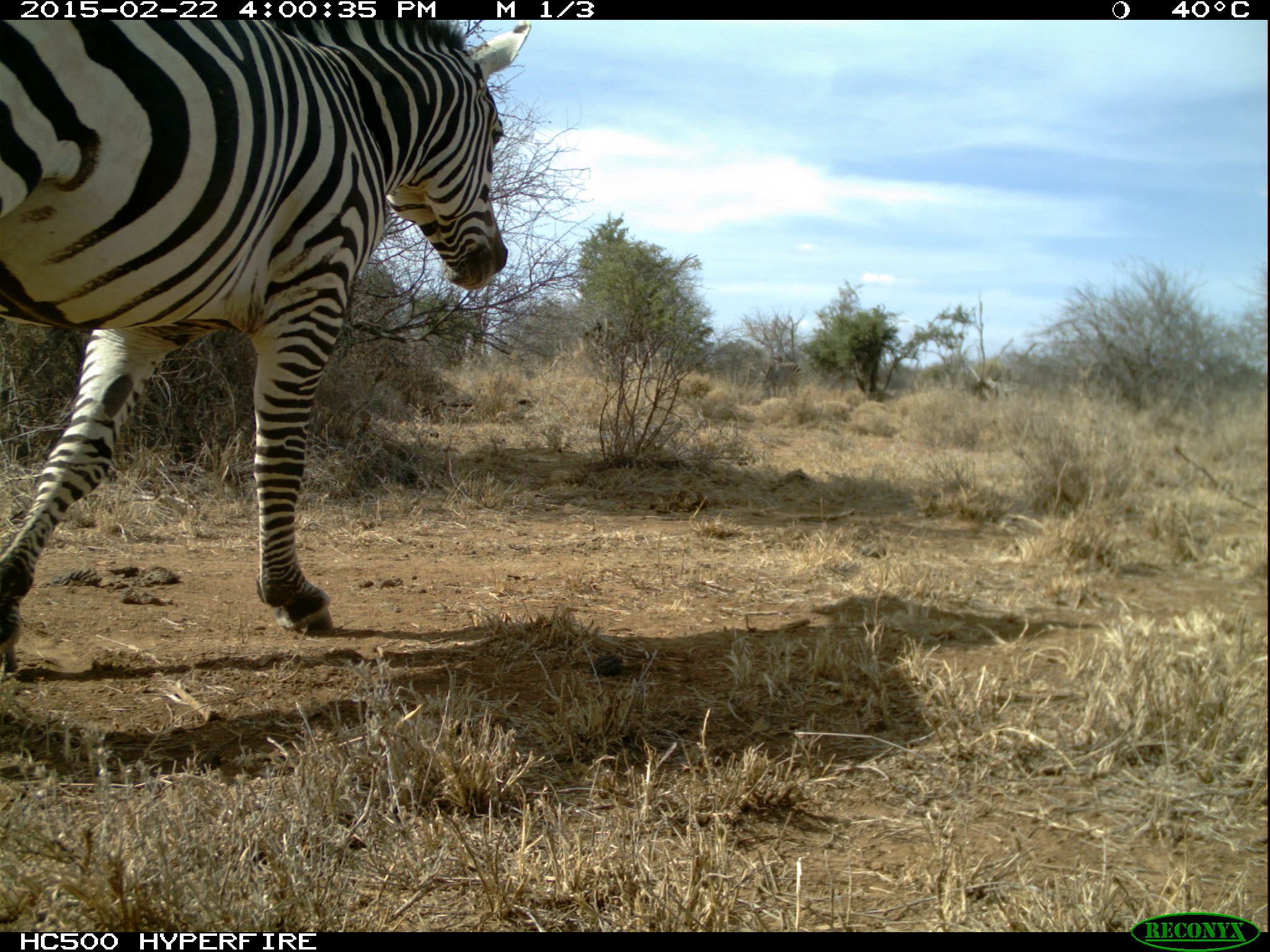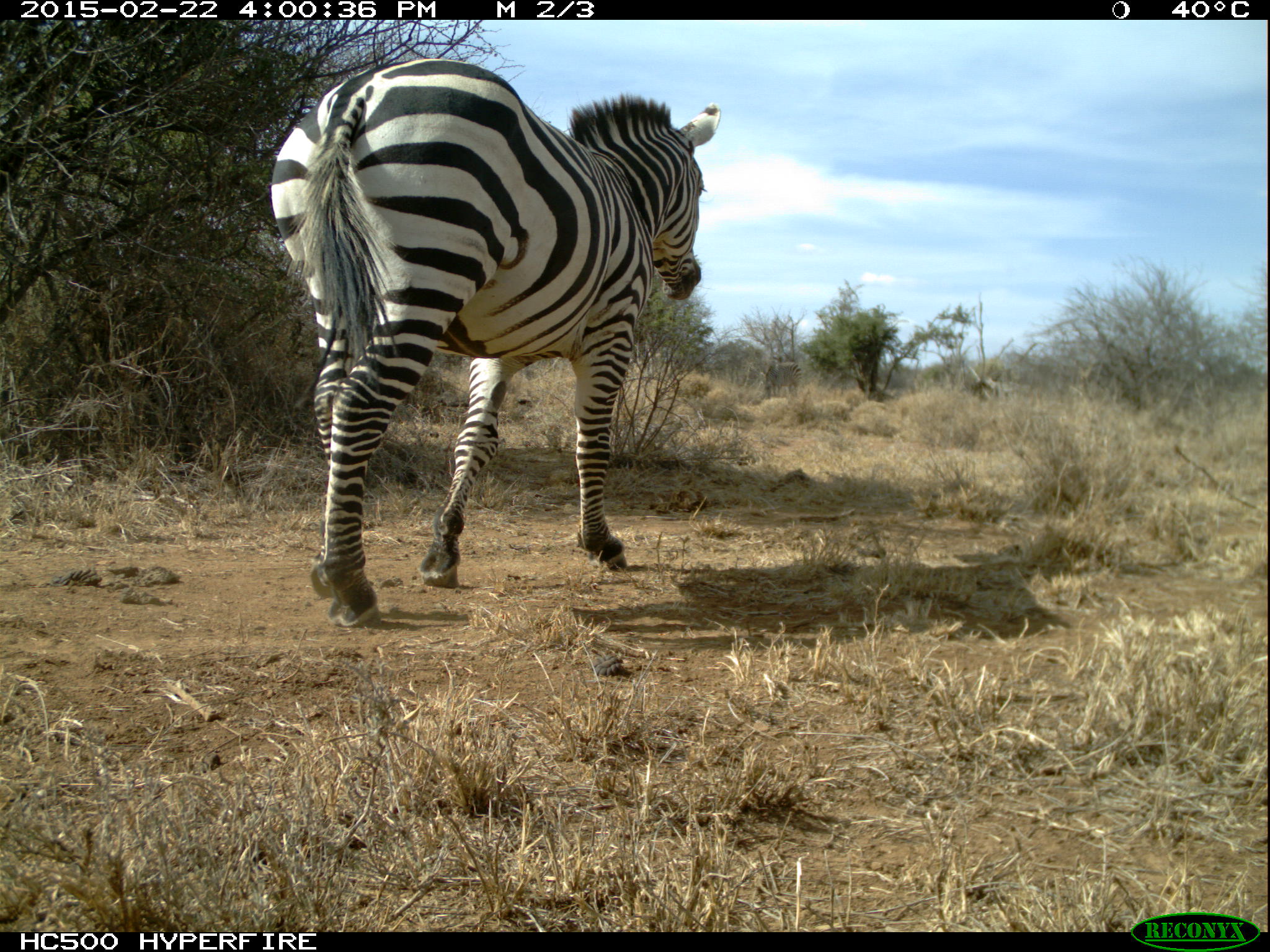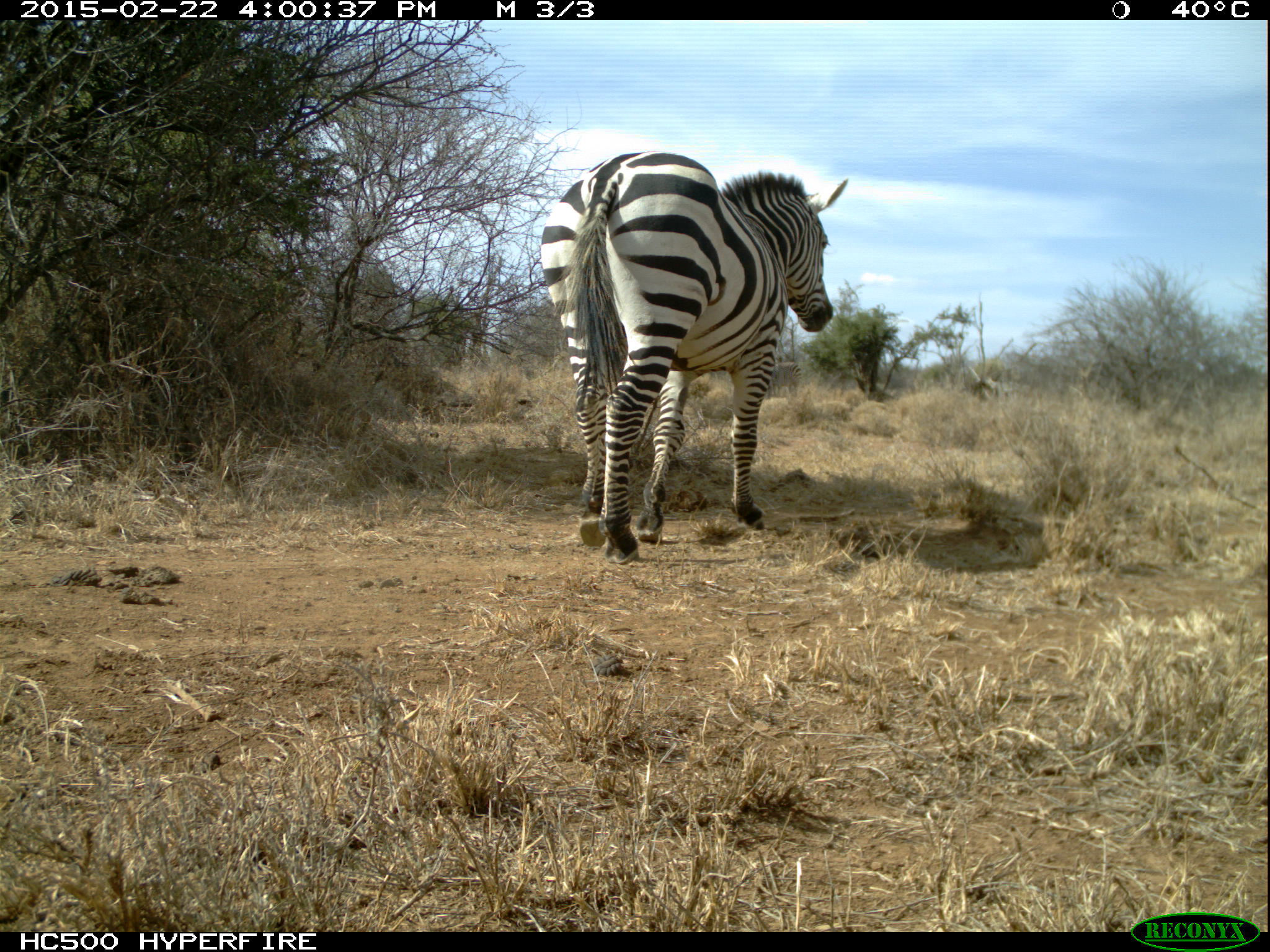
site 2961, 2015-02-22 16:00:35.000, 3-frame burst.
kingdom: Animalia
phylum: Chordata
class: Mammalia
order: Perissodactyla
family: Equidae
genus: Equus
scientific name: Equus quagga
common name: plains zebra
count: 1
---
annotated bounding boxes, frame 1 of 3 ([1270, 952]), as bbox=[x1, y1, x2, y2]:
equus quagga: bbox=[1, 20, 529, 668]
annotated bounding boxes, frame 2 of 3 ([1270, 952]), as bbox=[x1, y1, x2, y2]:
equus quagga: bbox=[266, 57, 716, 621]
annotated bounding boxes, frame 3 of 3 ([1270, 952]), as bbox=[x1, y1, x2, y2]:
equus quagga: bbox=[539, 150, 848, 564]